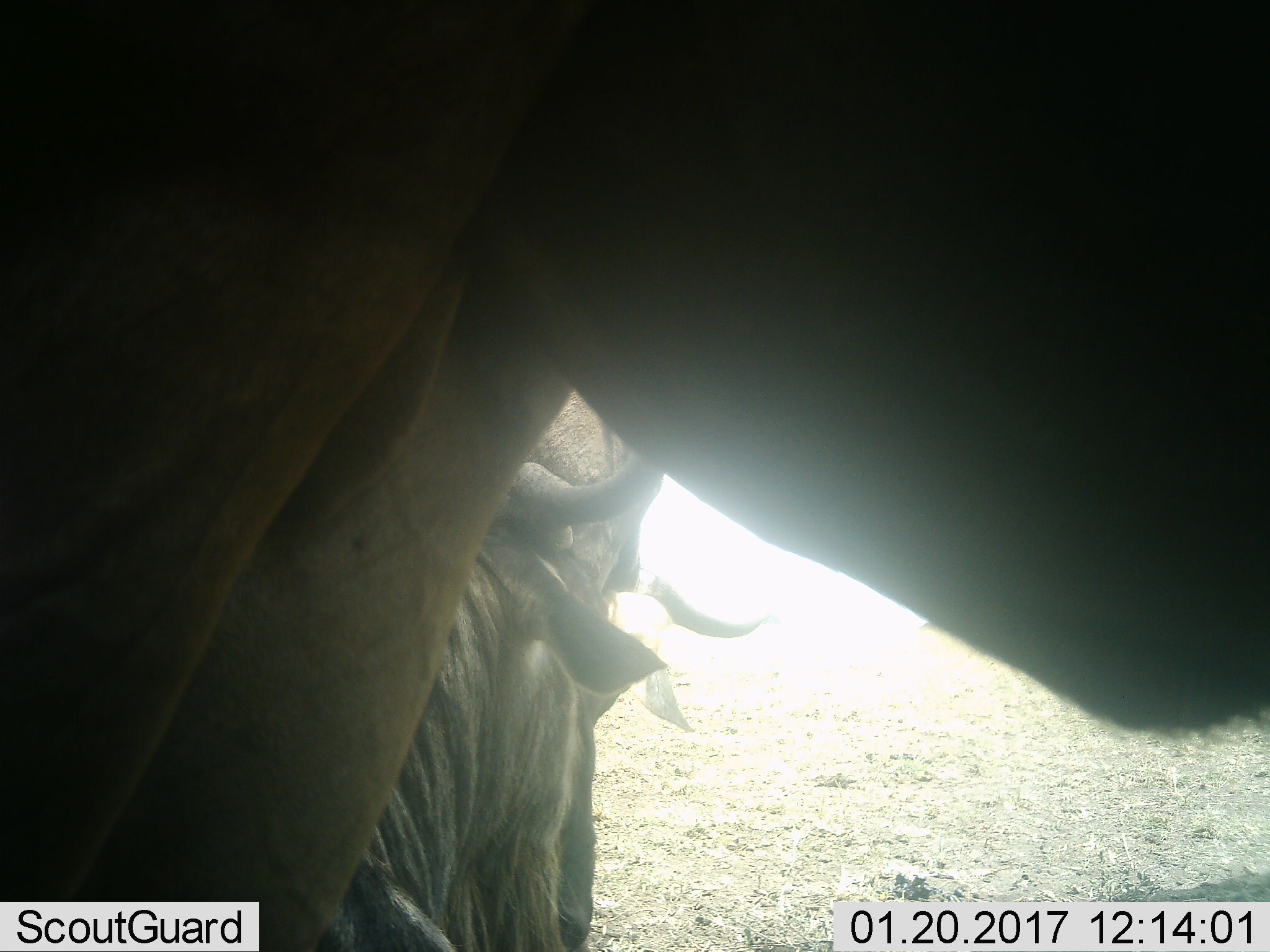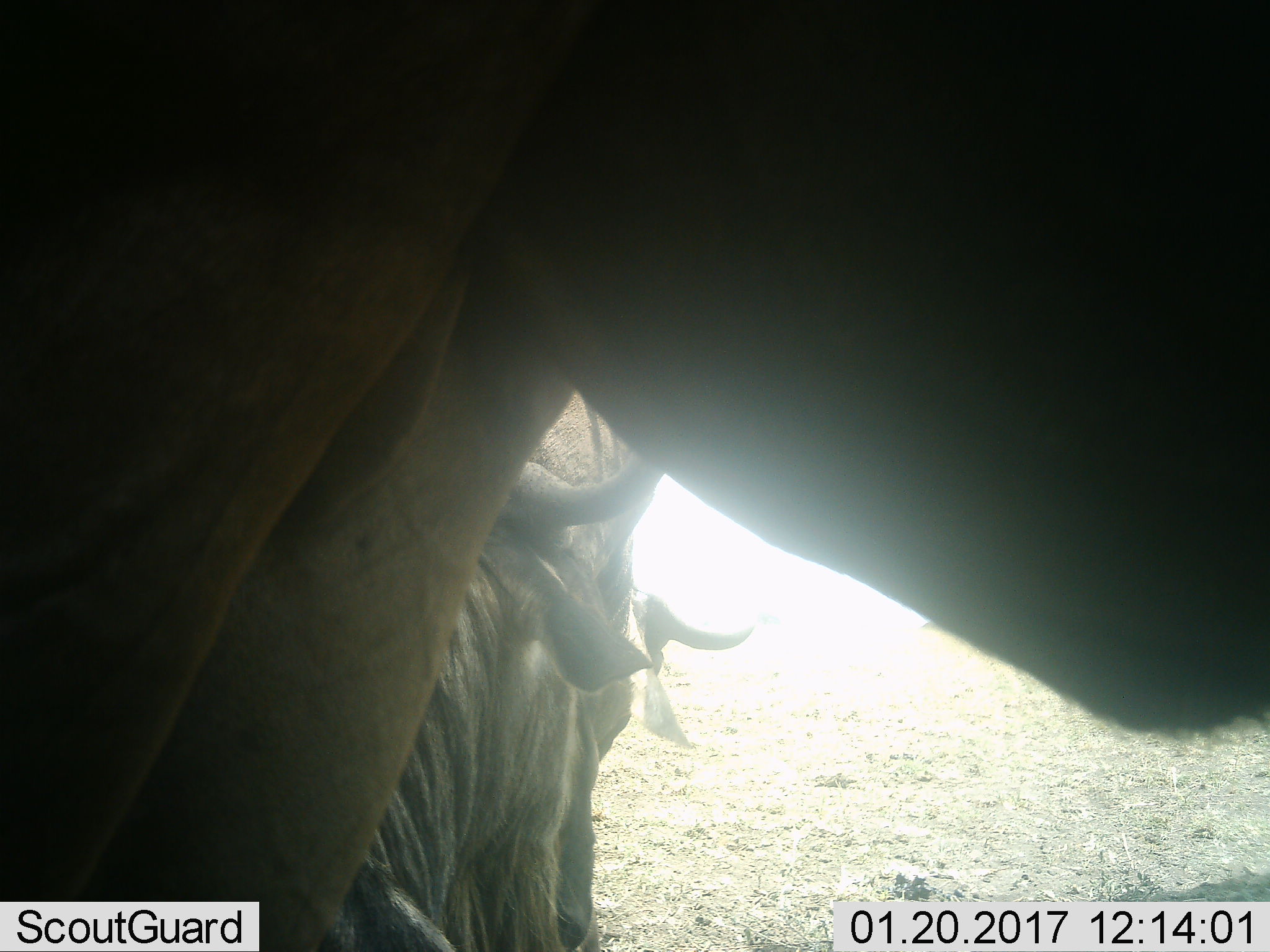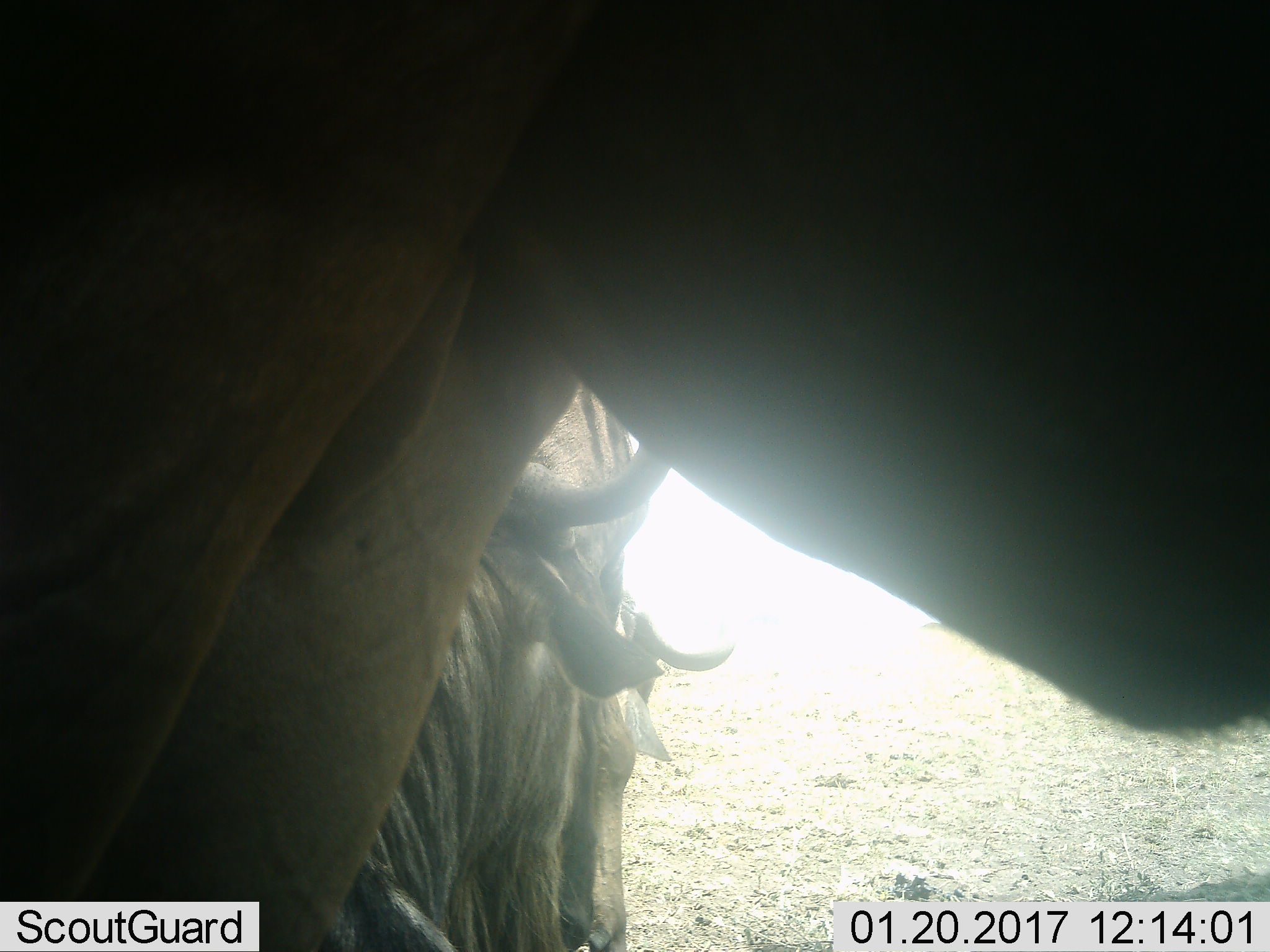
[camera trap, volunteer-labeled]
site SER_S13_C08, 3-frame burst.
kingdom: Animalia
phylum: Chordata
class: Mammalia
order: Artiodactyla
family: Bovidae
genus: Connochaetes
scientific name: Connochaetes taurinus taurinus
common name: blue wildebeest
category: wildebeestblue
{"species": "wildebeestblue (blue wildebeest) (Connochaetes taurinus taurinus)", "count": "2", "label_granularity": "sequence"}